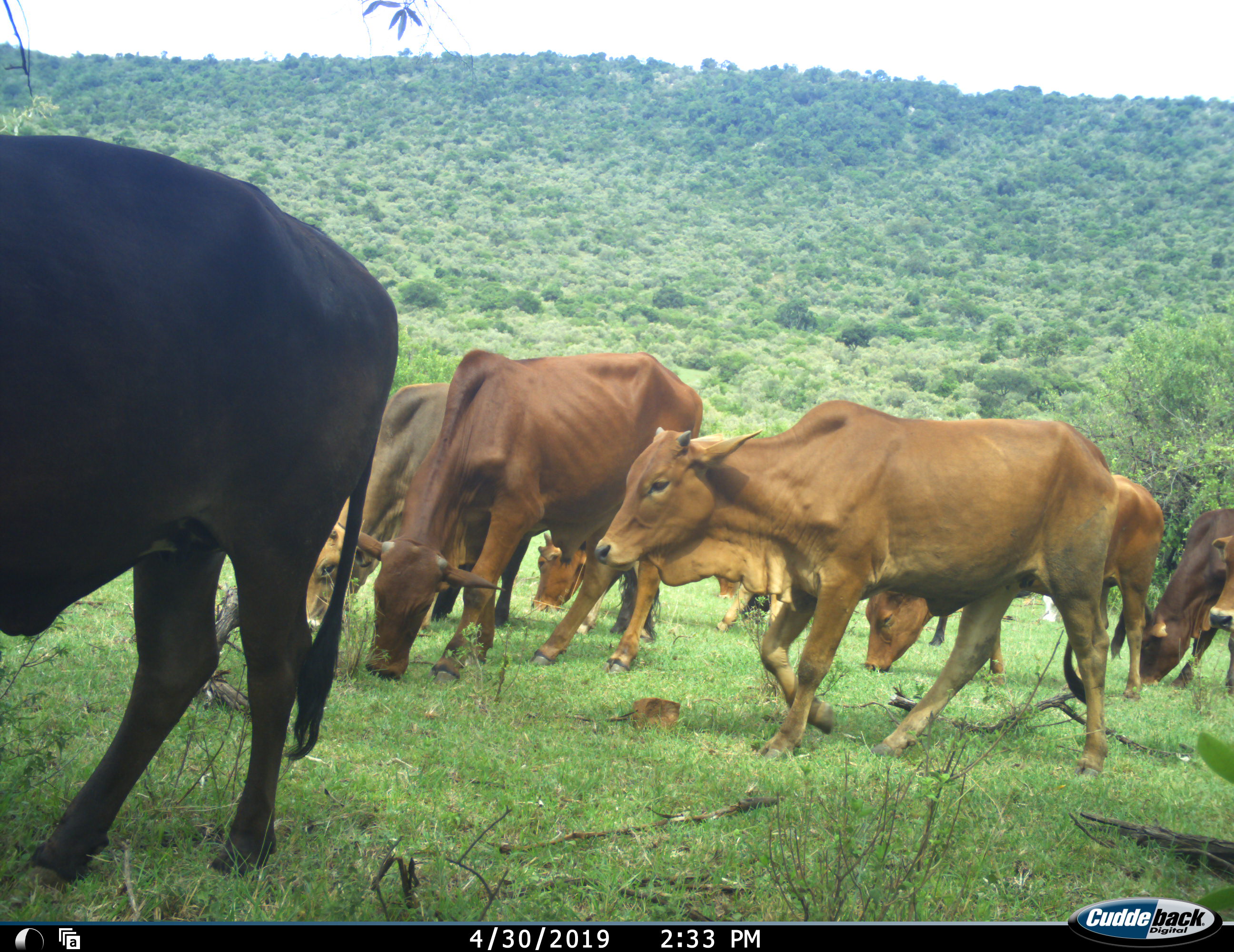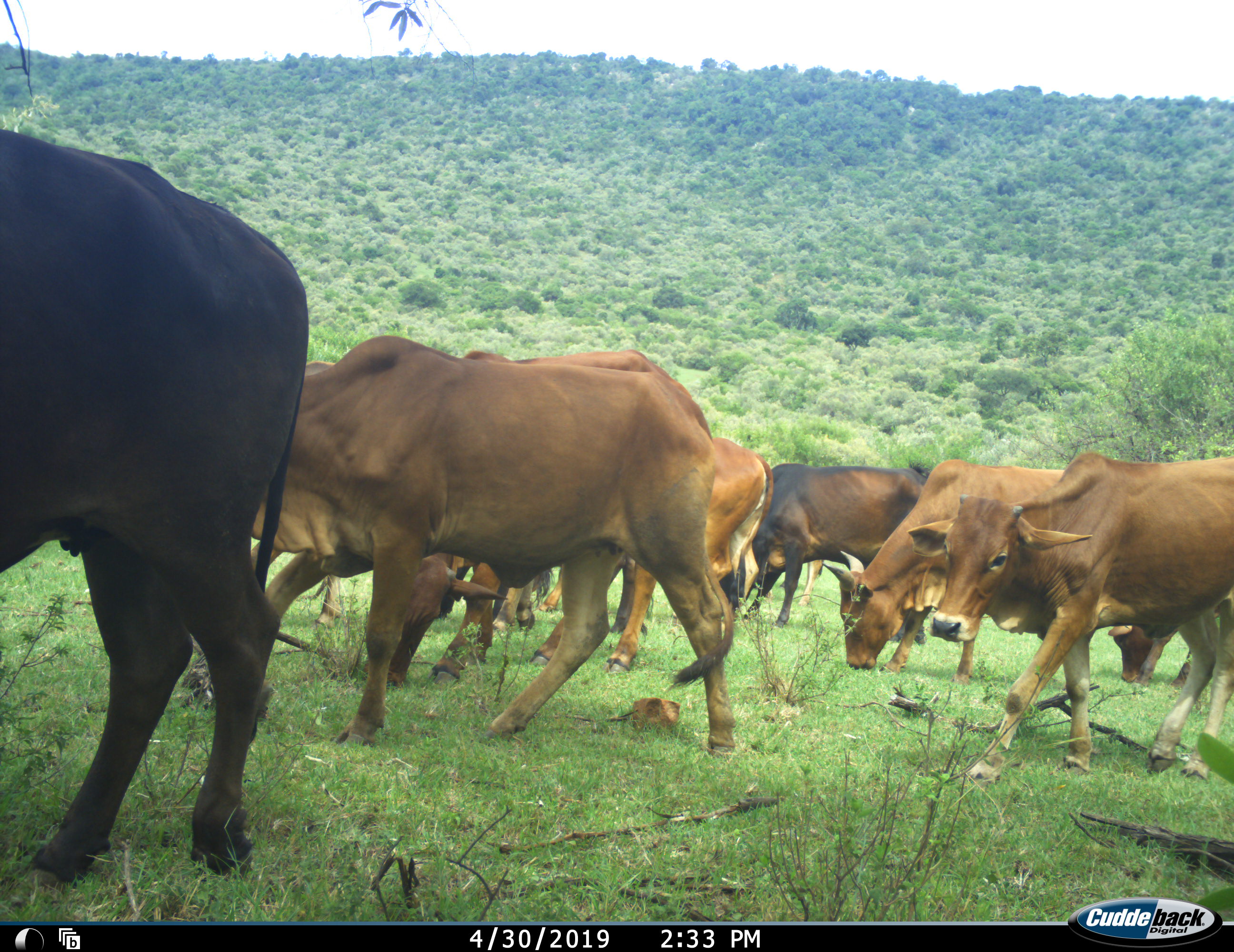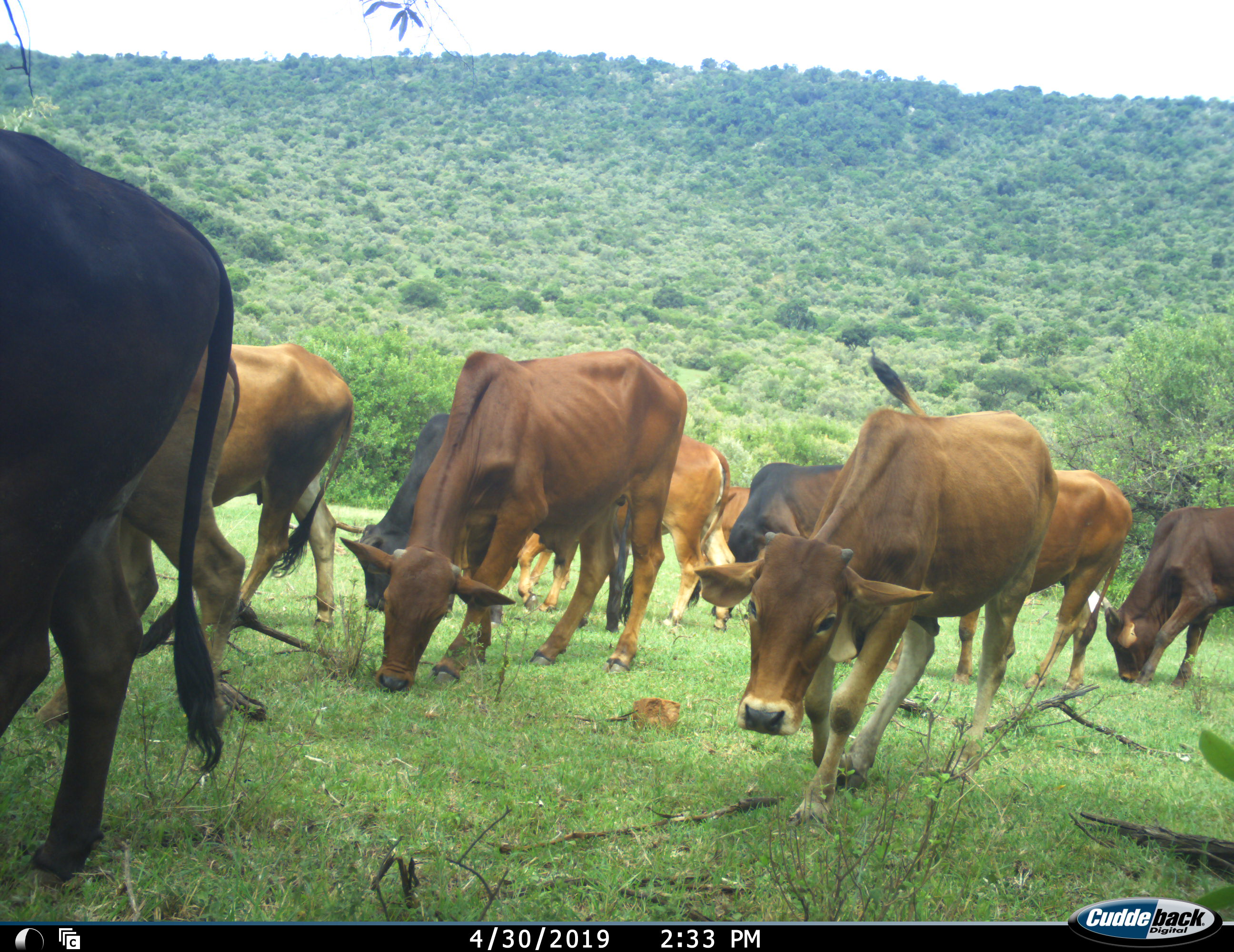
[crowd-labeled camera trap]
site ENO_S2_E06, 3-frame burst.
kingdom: Animalia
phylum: Chordata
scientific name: Vertebrata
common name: domestic animal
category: domesticanimal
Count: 11-50.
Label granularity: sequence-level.